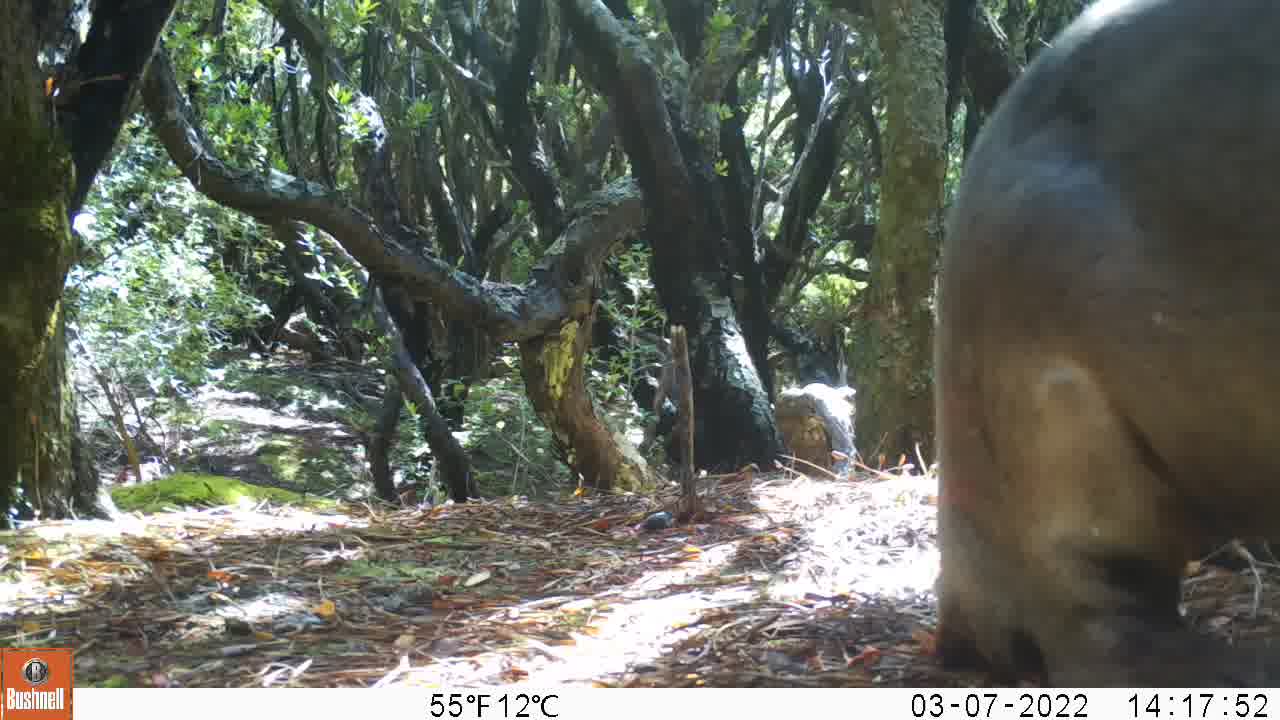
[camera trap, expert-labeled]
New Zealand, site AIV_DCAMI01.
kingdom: Animalia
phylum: Chordata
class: Mammalia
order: Carnivora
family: Otariidae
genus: Phocarctos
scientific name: Phocarctos hookeri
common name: new zealand sea lion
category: sealion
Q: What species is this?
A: Sealion (new zealand sea lion) (Phocarctos hookeri).